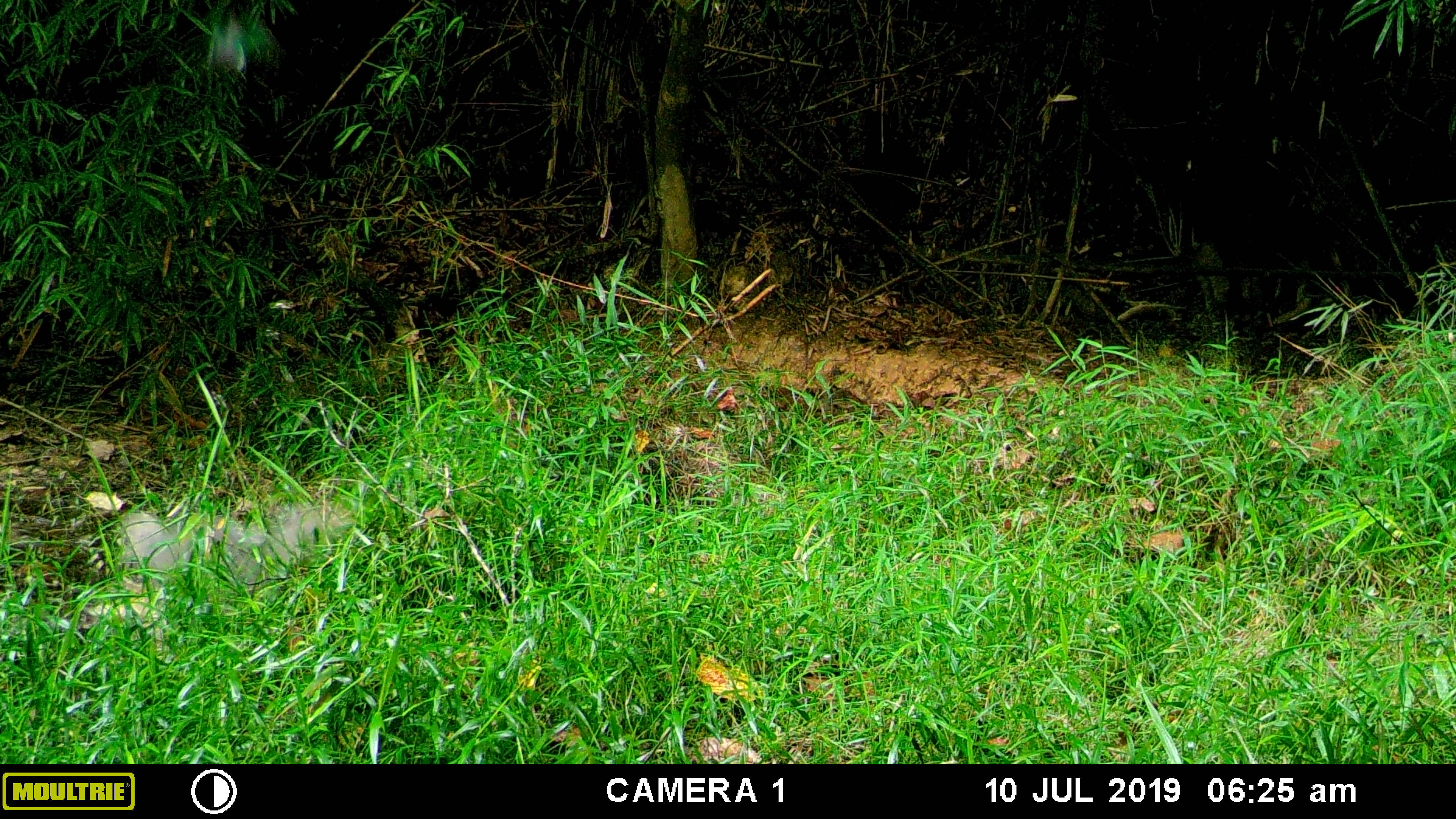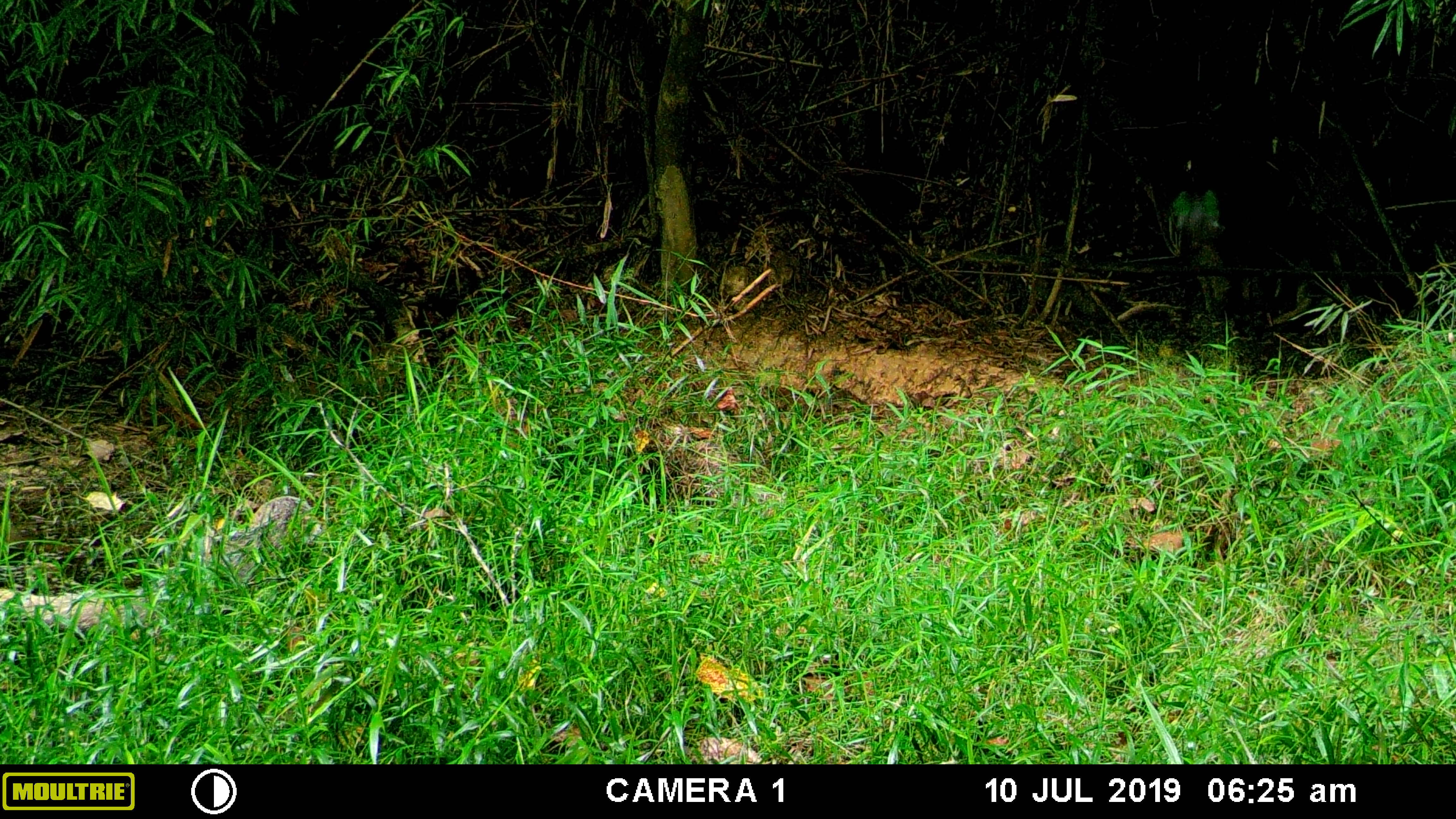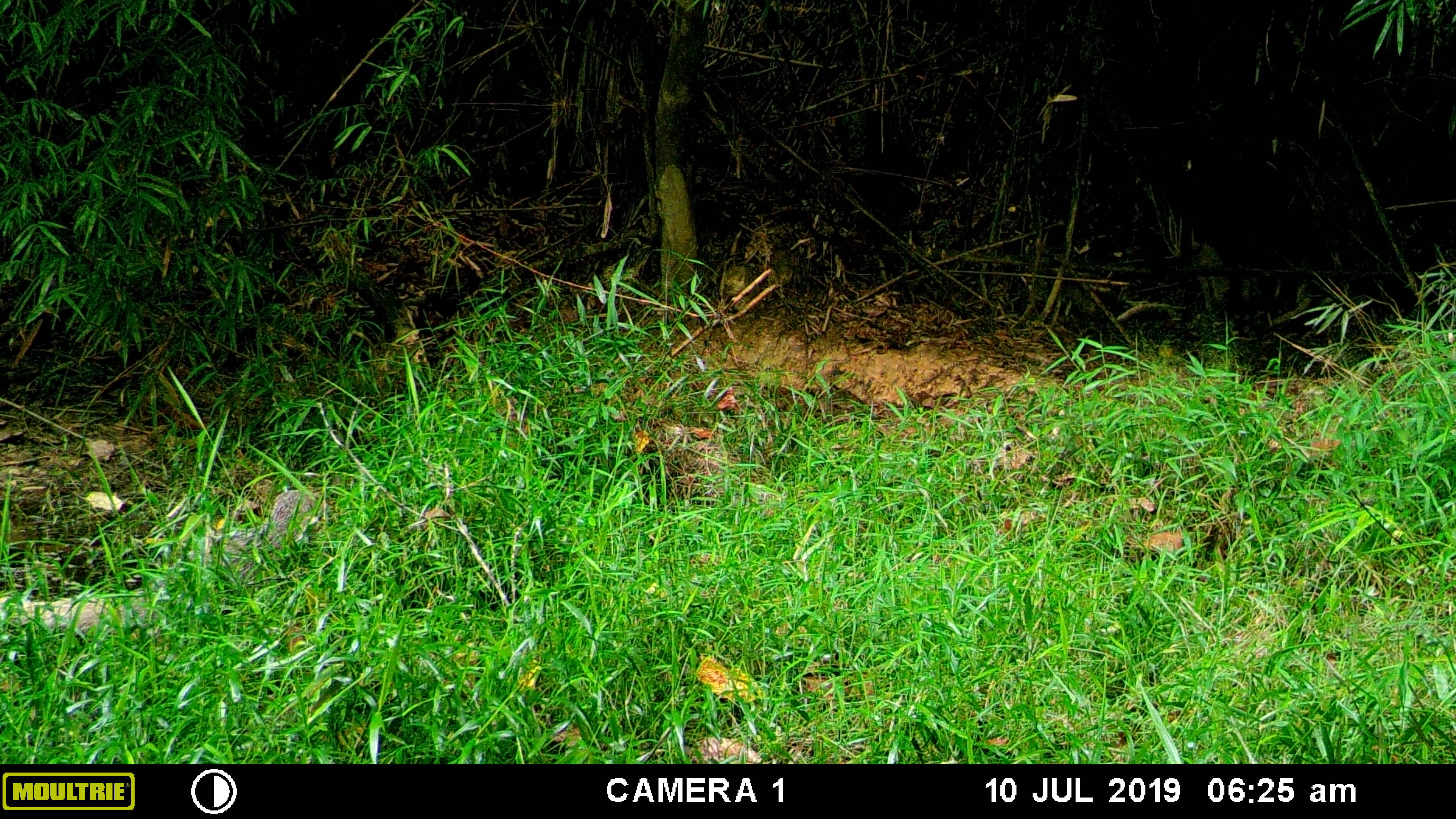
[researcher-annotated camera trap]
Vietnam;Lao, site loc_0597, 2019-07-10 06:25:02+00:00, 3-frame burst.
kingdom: Animalia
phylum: Chordata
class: Mammalia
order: Carnivora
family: Herpestidae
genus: Urva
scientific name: Urva urva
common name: crab-eating mongoose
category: crab eating mongoose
Crab eating mongoose (crab-eating mongoose) (Urva urva). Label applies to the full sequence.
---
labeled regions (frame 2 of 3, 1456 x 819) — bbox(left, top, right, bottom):
crab eating mongoose: bbox(0, 494, 327, 644)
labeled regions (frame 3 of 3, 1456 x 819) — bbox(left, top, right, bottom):
crab eating mongoose: bbox(0, 489, 327, 637)